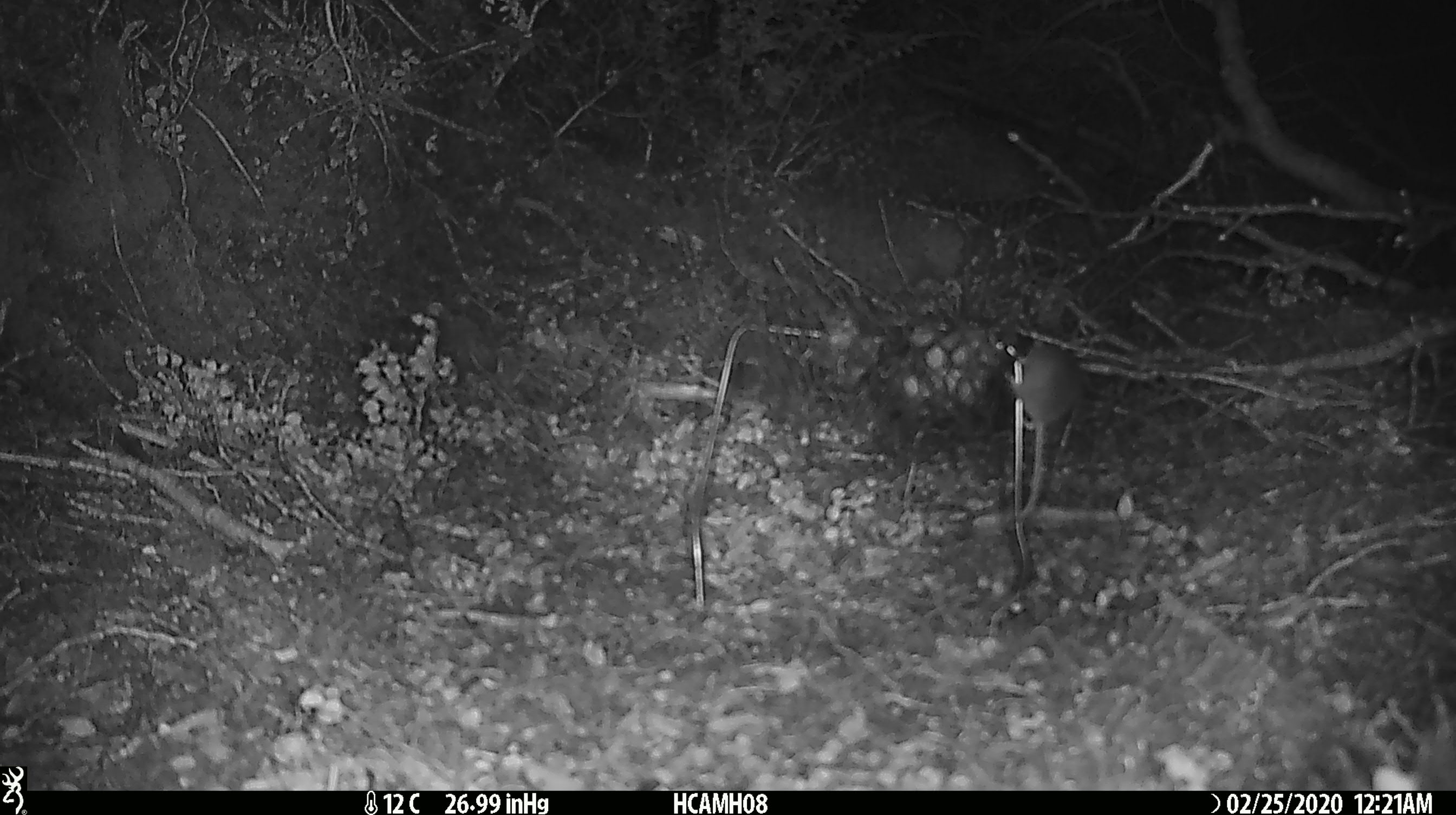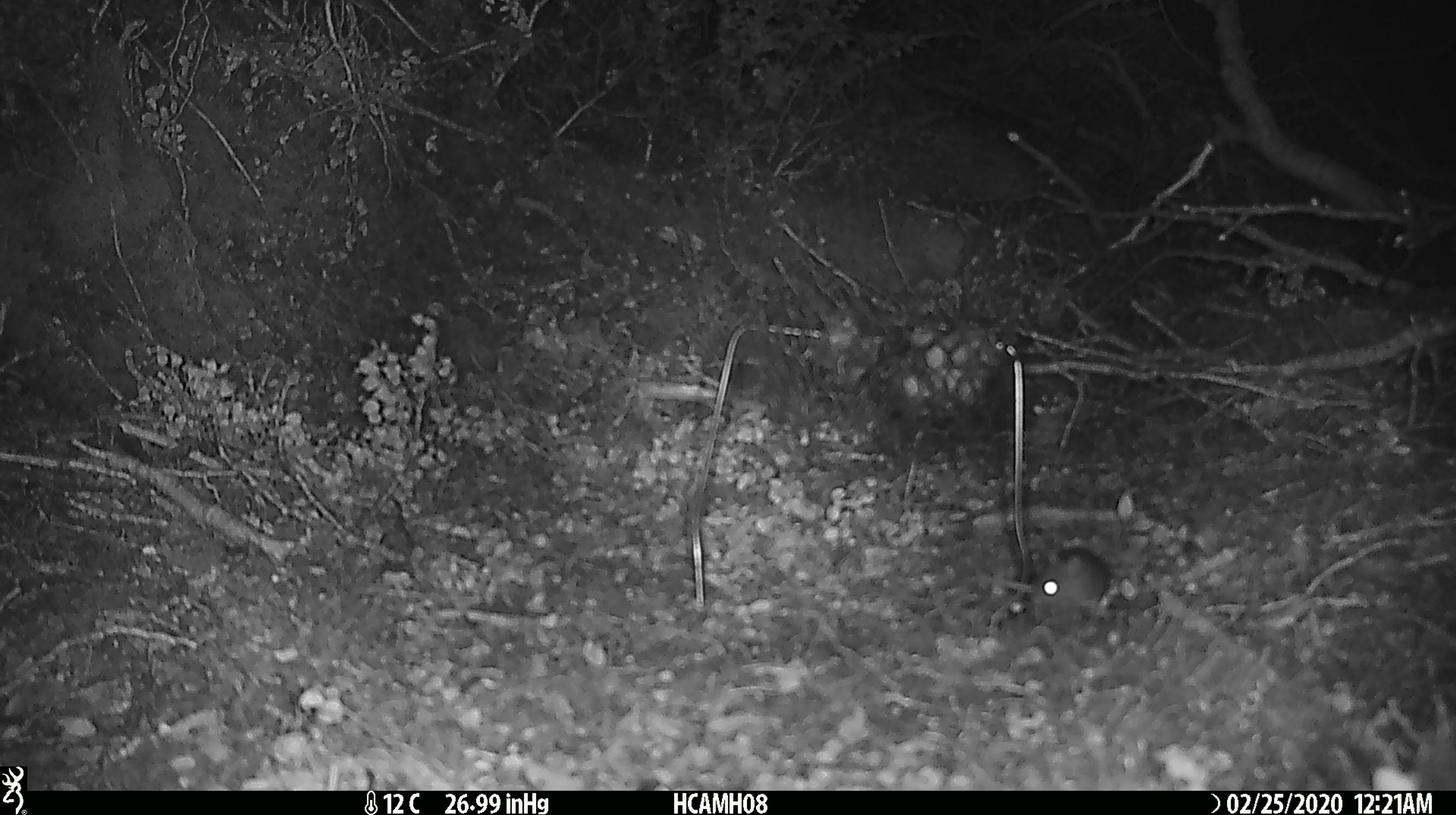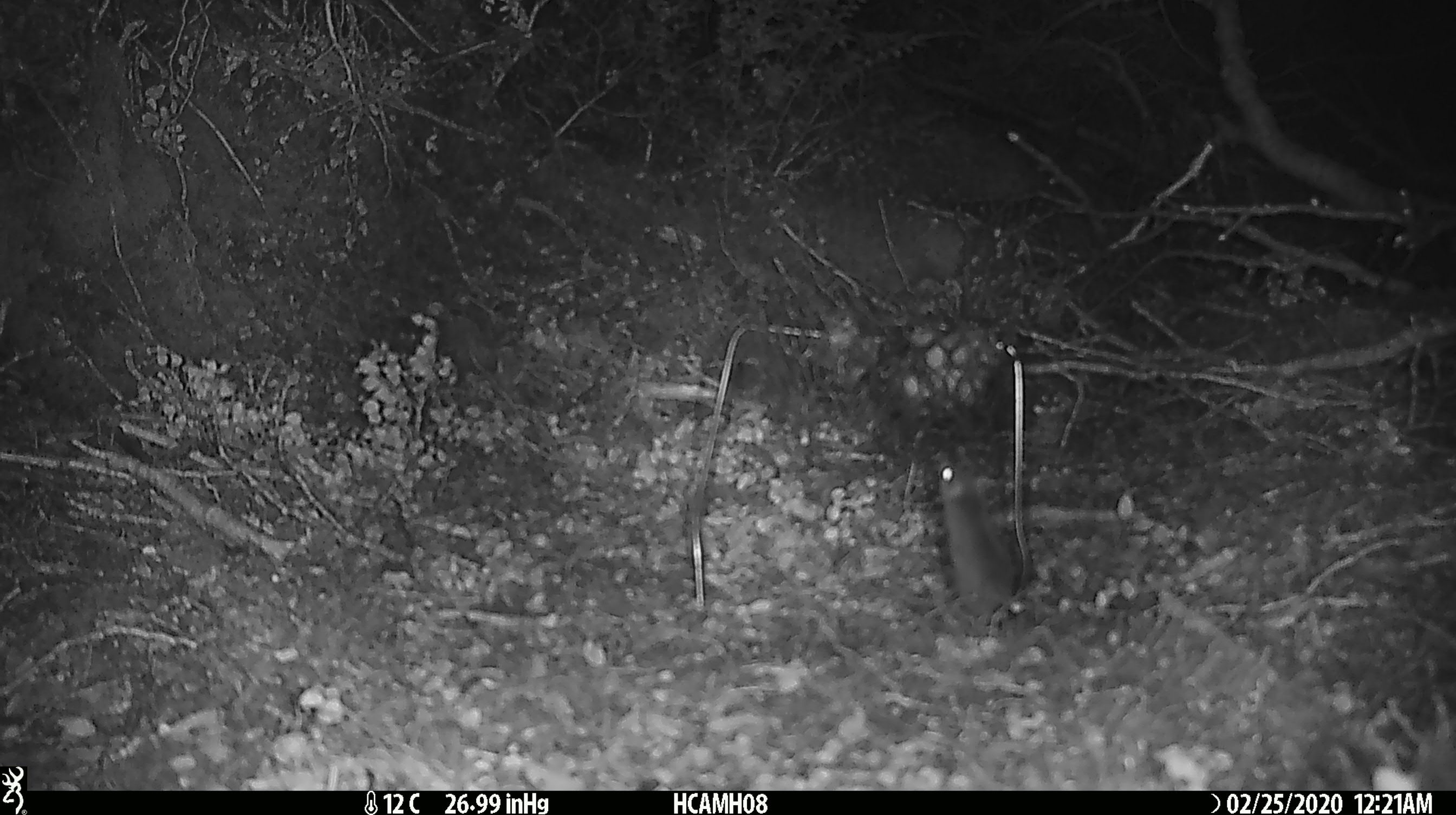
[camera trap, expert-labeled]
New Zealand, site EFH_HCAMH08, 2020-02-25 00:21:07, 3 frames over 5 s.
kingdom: Animalia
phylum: Chordata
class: Mammalia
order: Rodentia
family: Muridae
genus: Mus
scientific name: Mus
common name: mouse